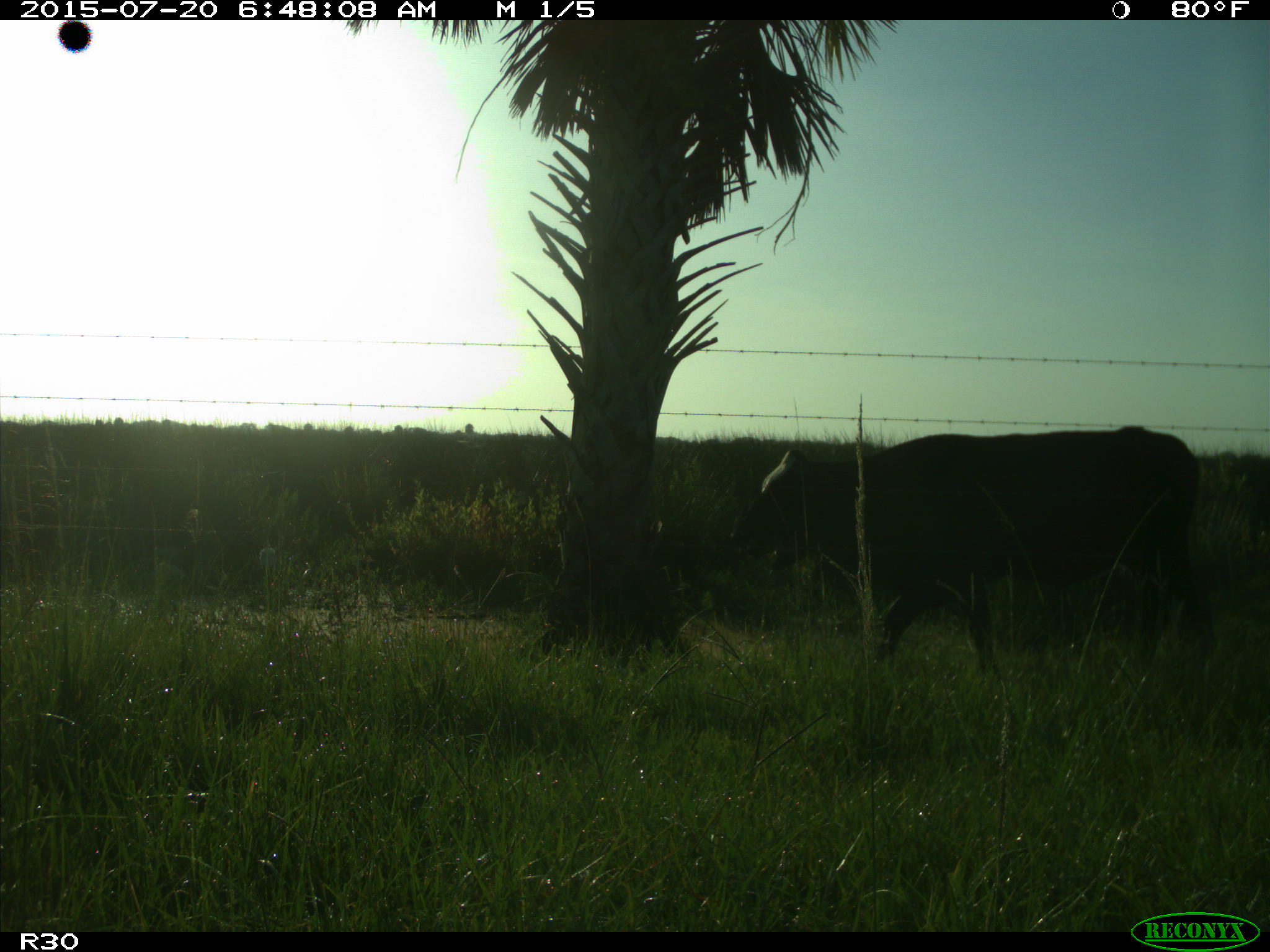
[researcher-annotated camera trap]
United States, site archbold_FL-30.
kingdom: Animalia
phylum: Chordata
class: Mammalia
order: Artiodactyla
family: Bovidae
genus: Bos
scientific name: Bos taurus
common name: domestic cow